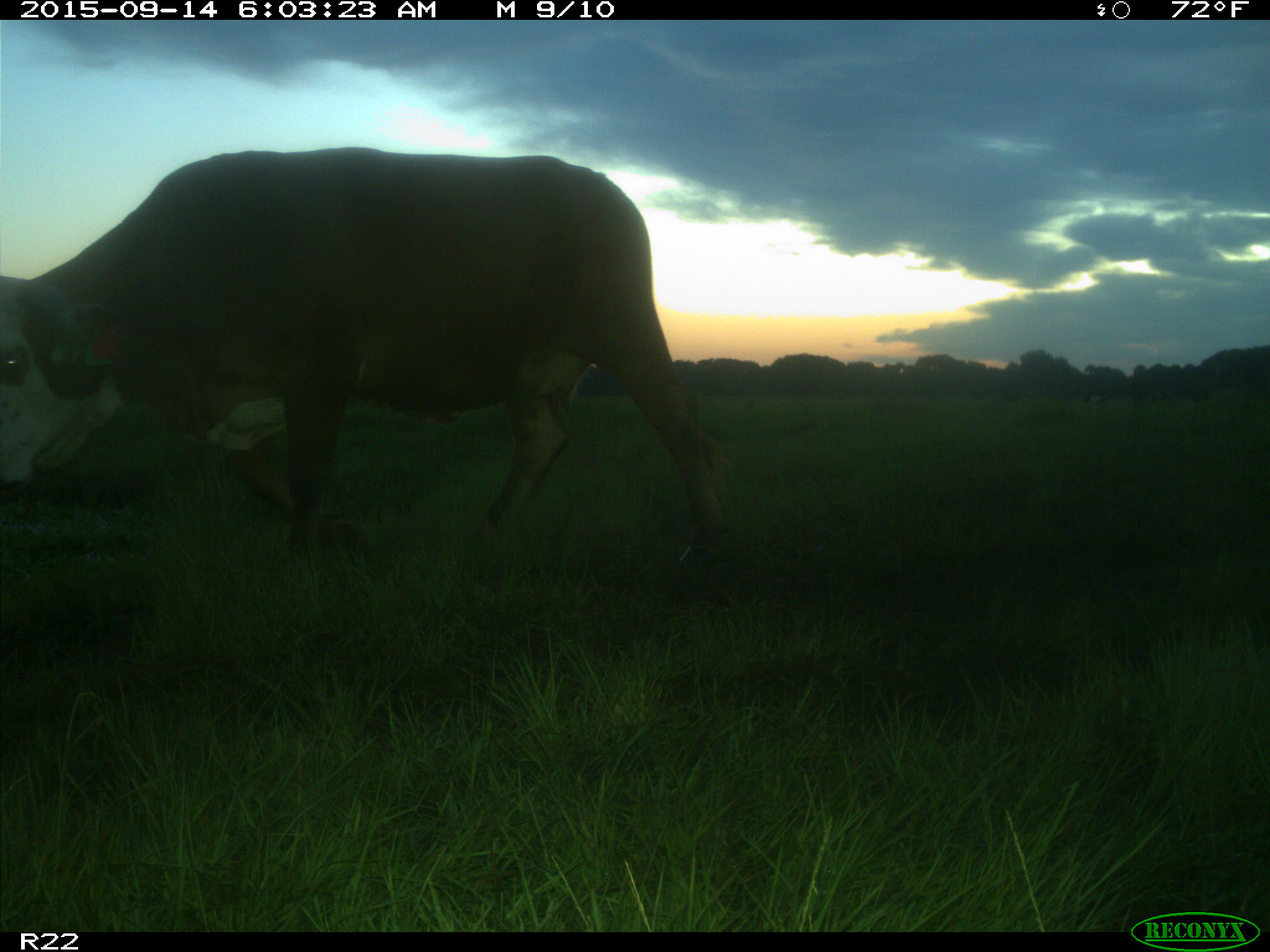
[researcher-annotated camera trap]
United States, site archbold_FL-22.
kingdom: Animalia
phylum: Chordata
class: Mammalia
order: Artiodactyla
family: Bovidae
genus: Bos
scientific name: Bos taurus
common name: domestic cow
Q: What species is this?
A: Bos taurus (domestic cow).